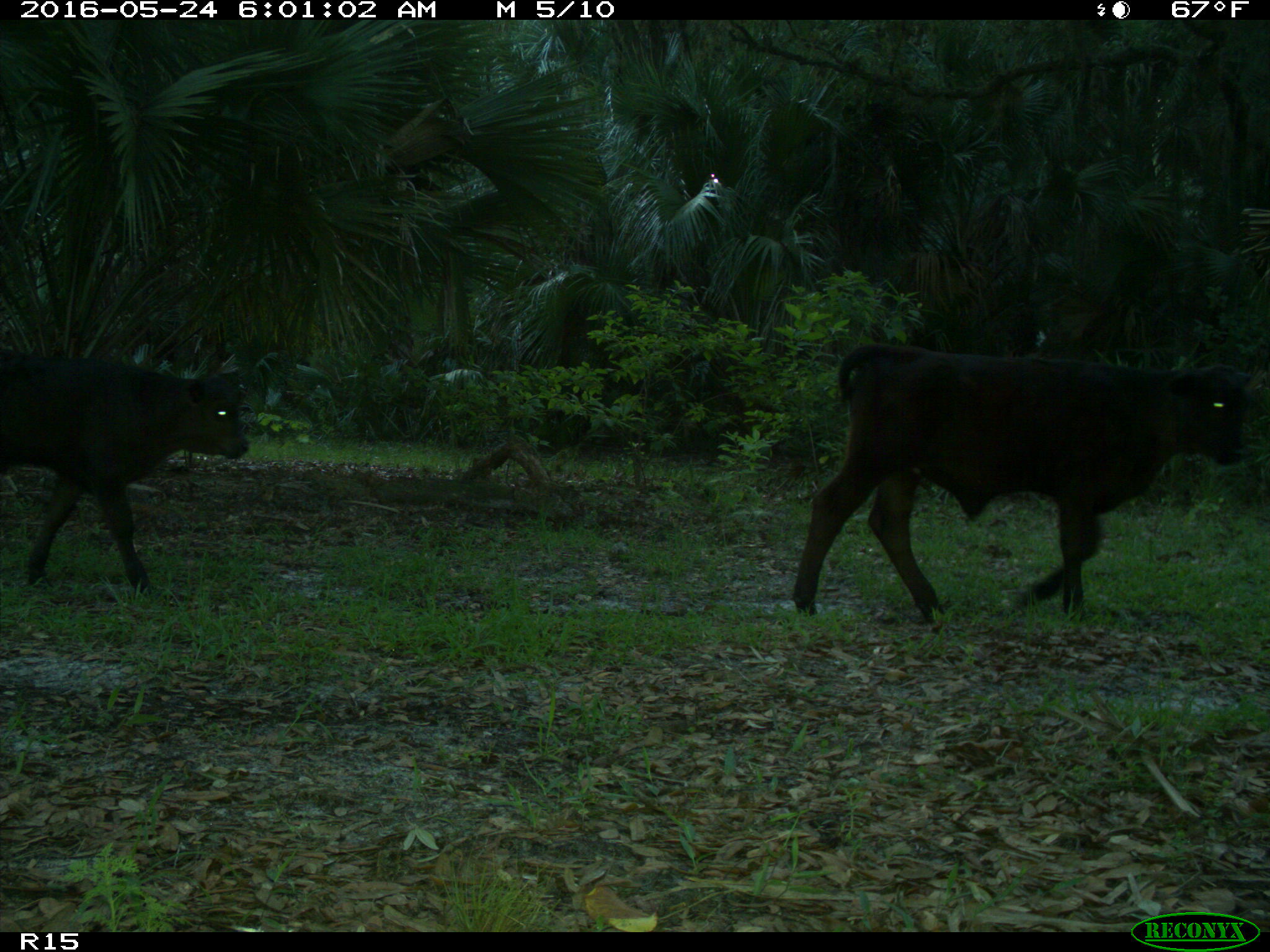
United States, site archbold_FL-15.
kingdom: Animalia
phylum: Chordata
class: Mammalia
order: Artiodactyla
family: Bovidae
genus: Bos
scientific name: Bos taurus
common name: domestic cow